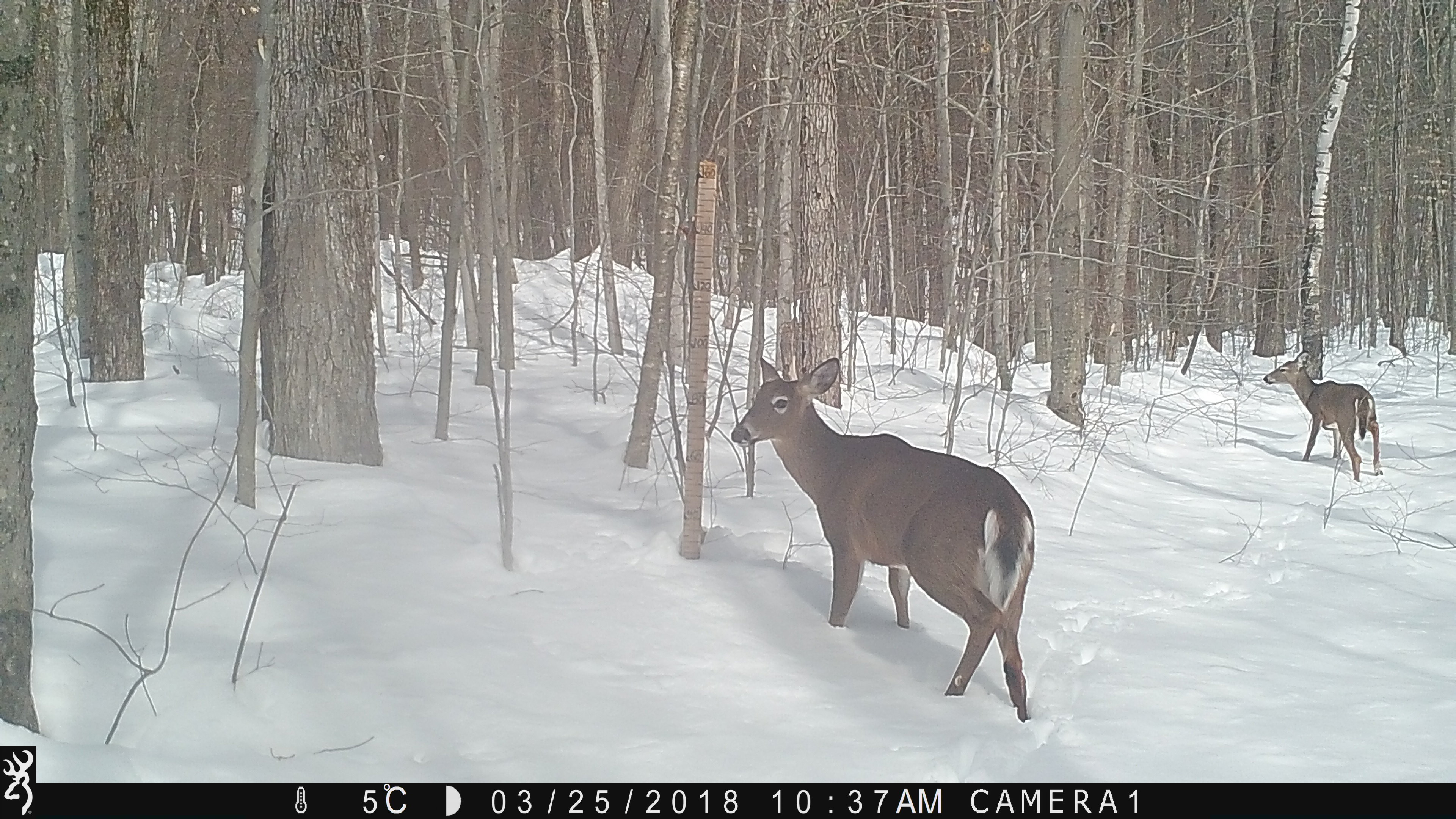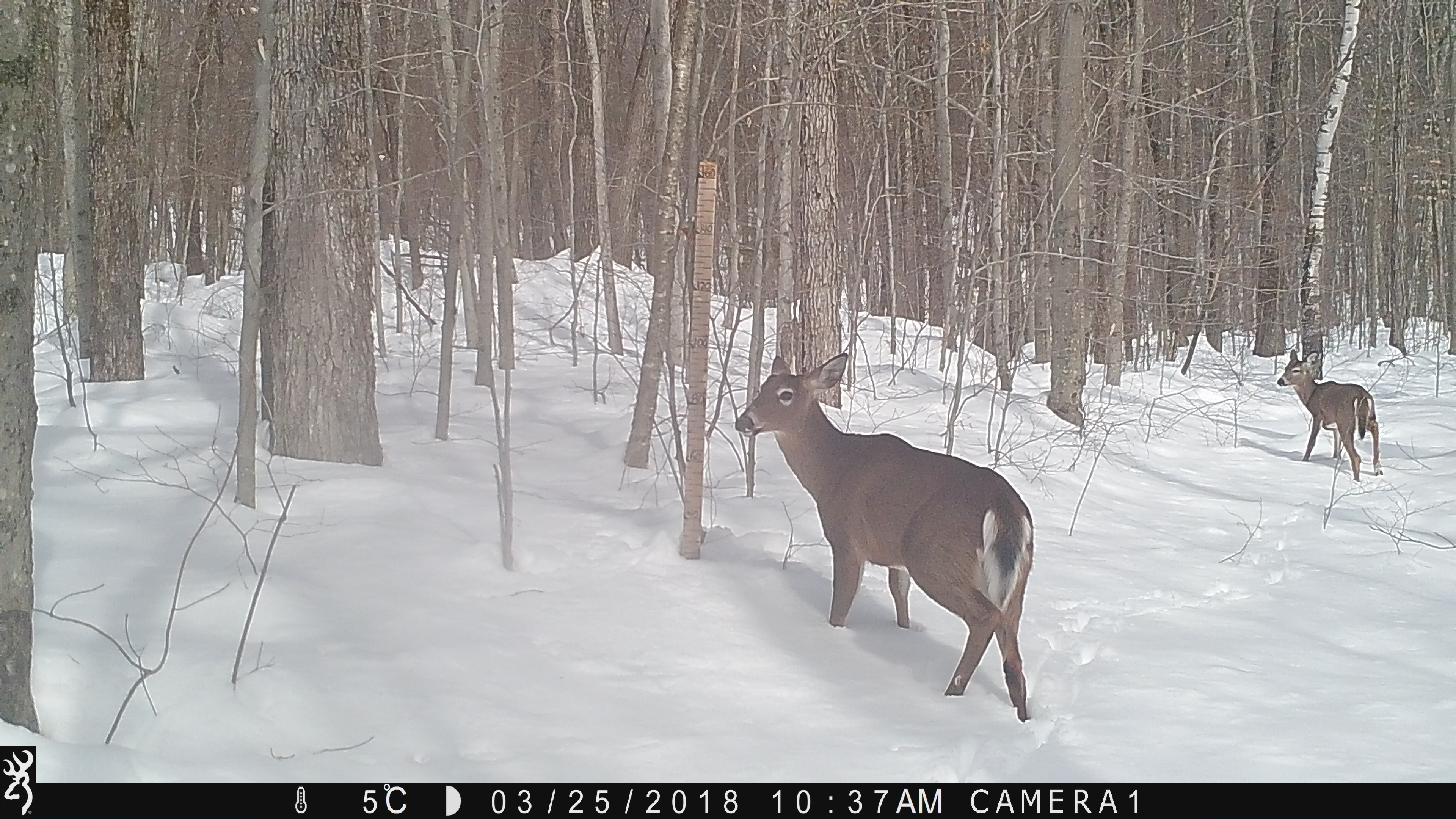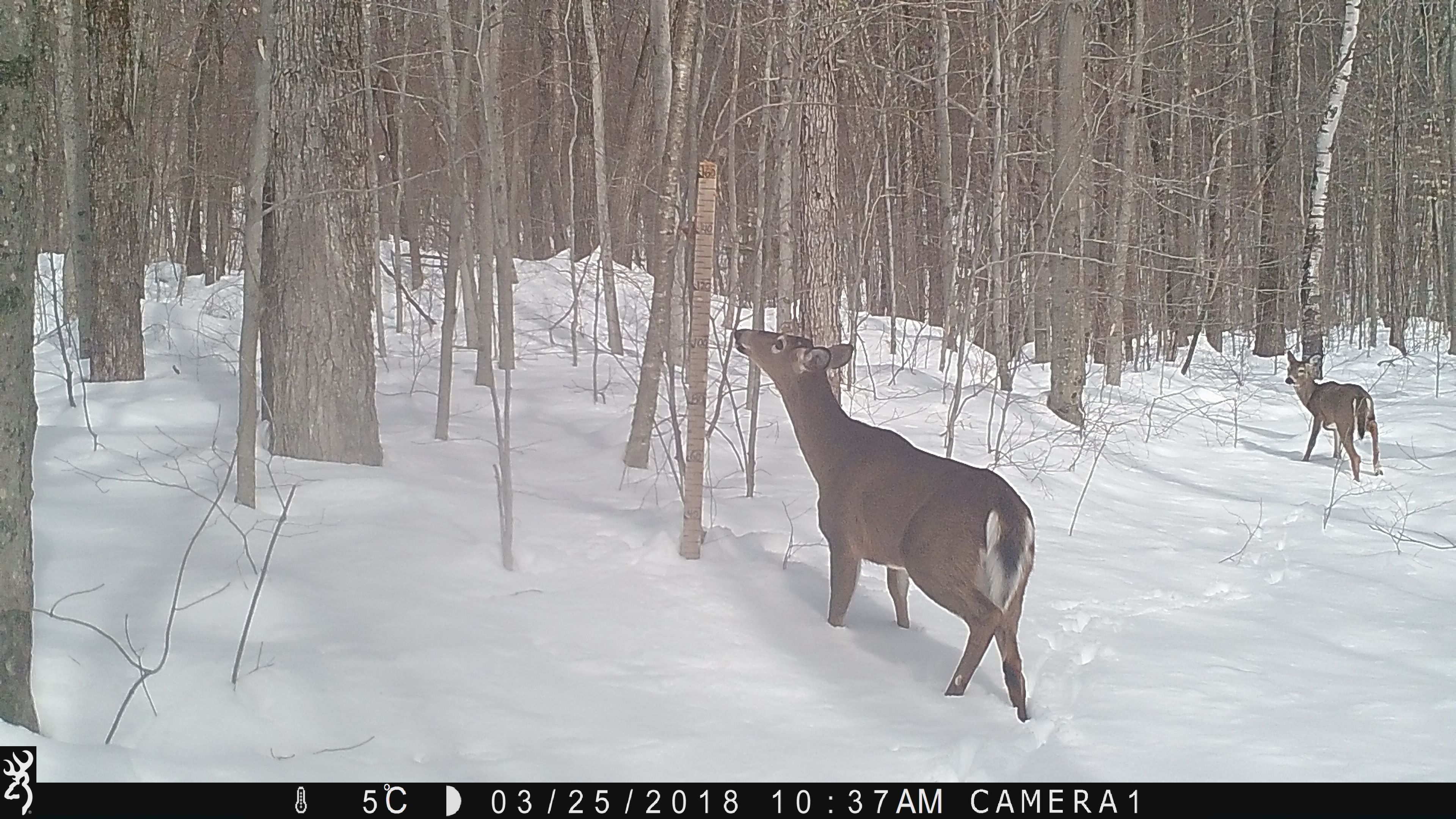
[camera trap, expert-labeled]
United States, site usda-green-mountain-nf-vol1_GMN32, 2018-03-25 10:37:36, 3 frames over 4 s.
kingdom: Animalia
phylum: Chordata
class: Mammalia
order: Artiodactyla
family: Cervidae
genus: Odocoileus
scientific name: Odocoileus virginianus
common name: white-tailed deer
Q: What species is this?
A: White-tailed deer (Odocoileus virginianus).